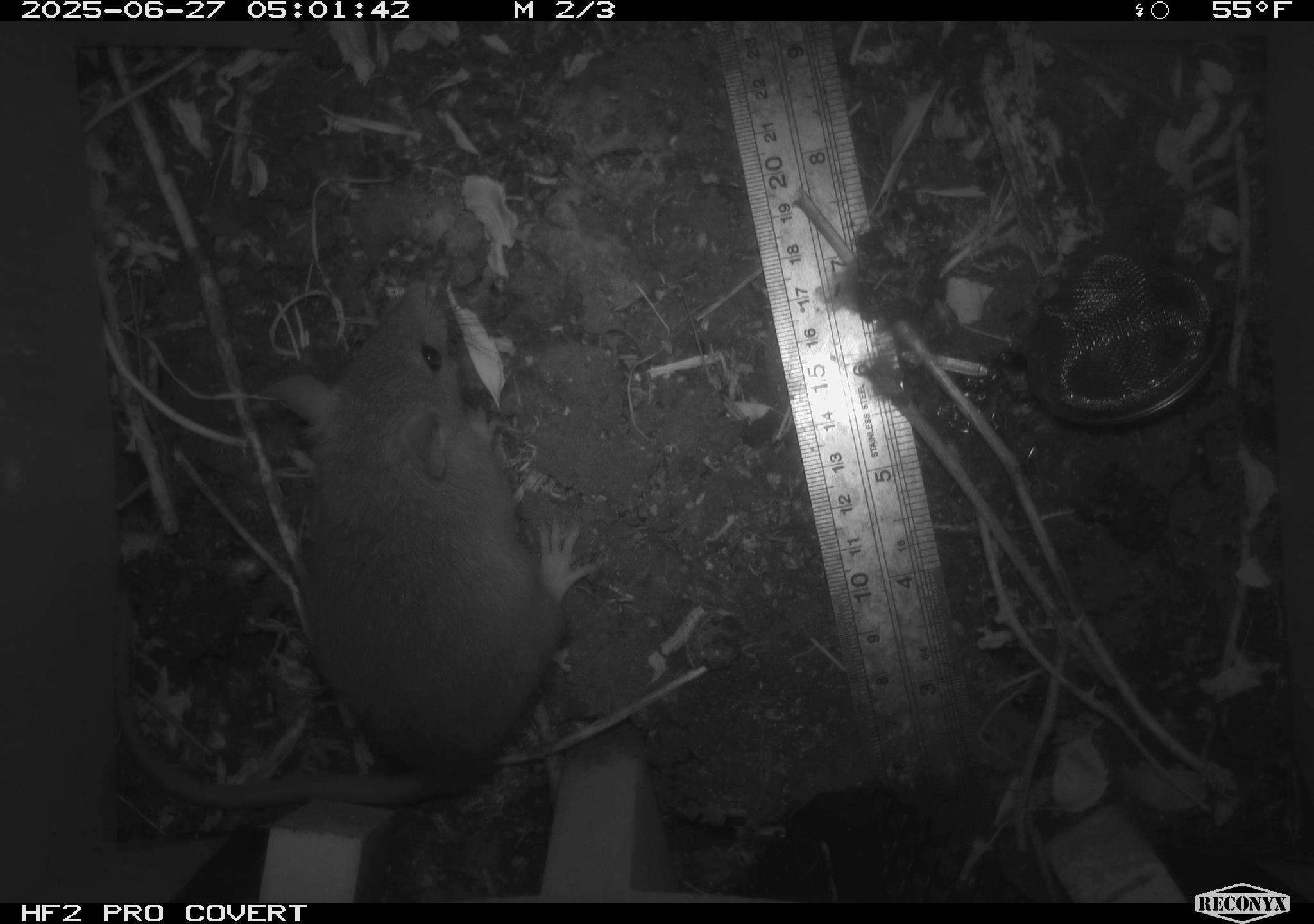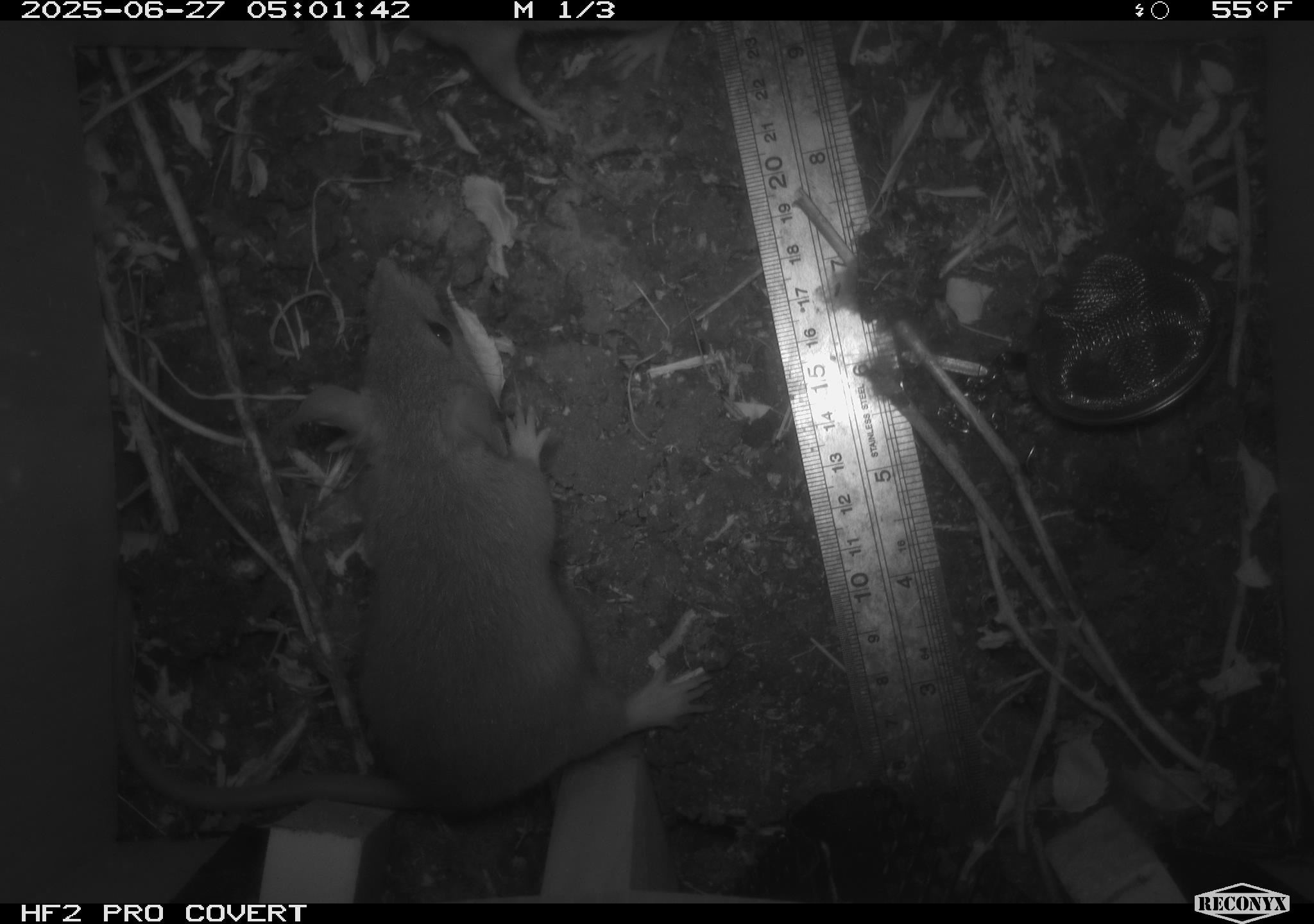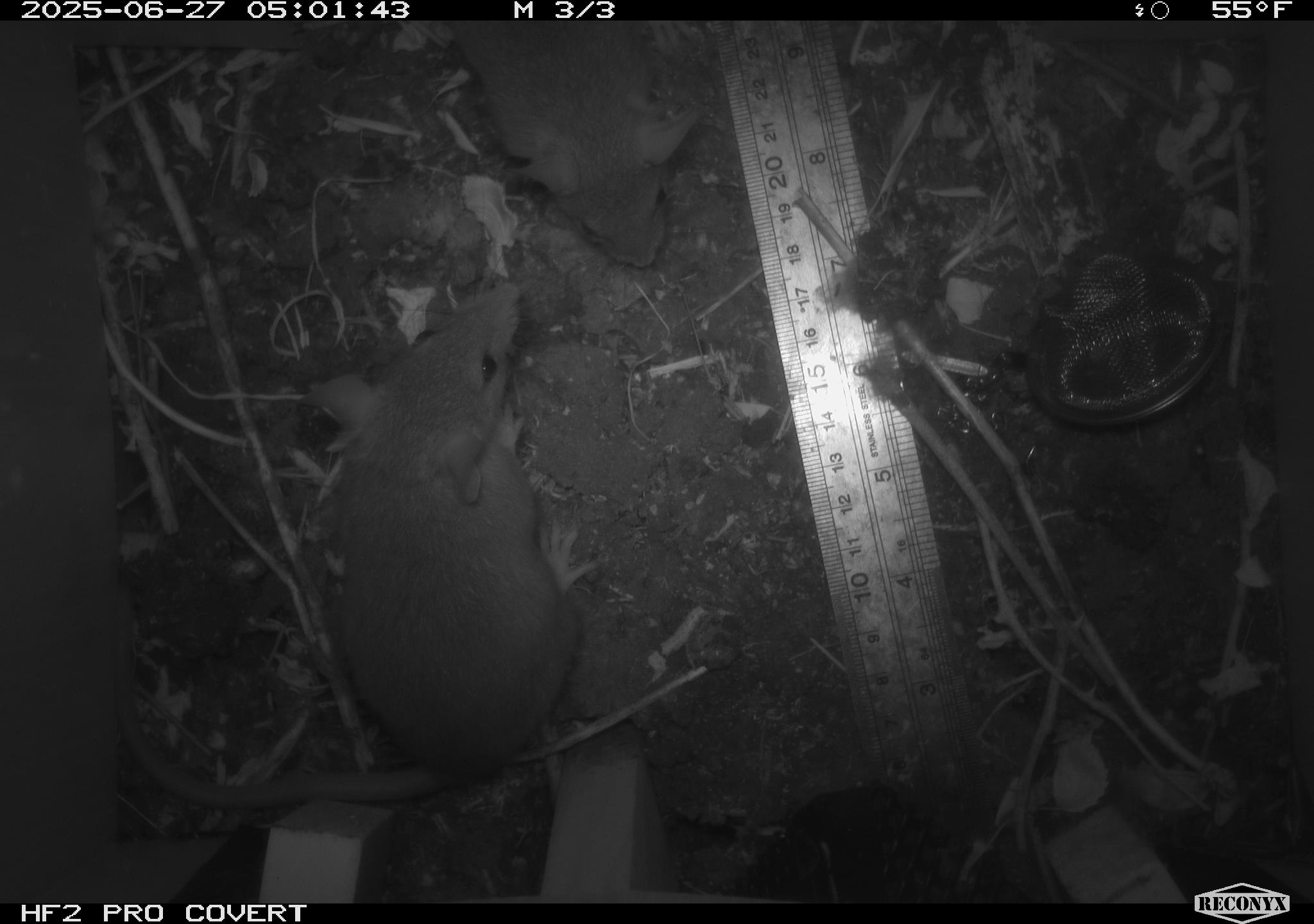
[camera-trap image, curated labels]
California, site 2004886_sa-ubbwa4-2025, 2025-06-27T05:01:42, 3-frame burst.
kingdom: Animalia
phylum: Chordata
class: Mammalia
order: Rodentia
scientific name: Rodentia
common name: rodent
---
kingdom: Animalia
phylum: Chordata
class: Mammalia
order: Rodentia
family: Muridae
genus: Rattus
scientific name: Rattus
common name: rat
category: rattus species